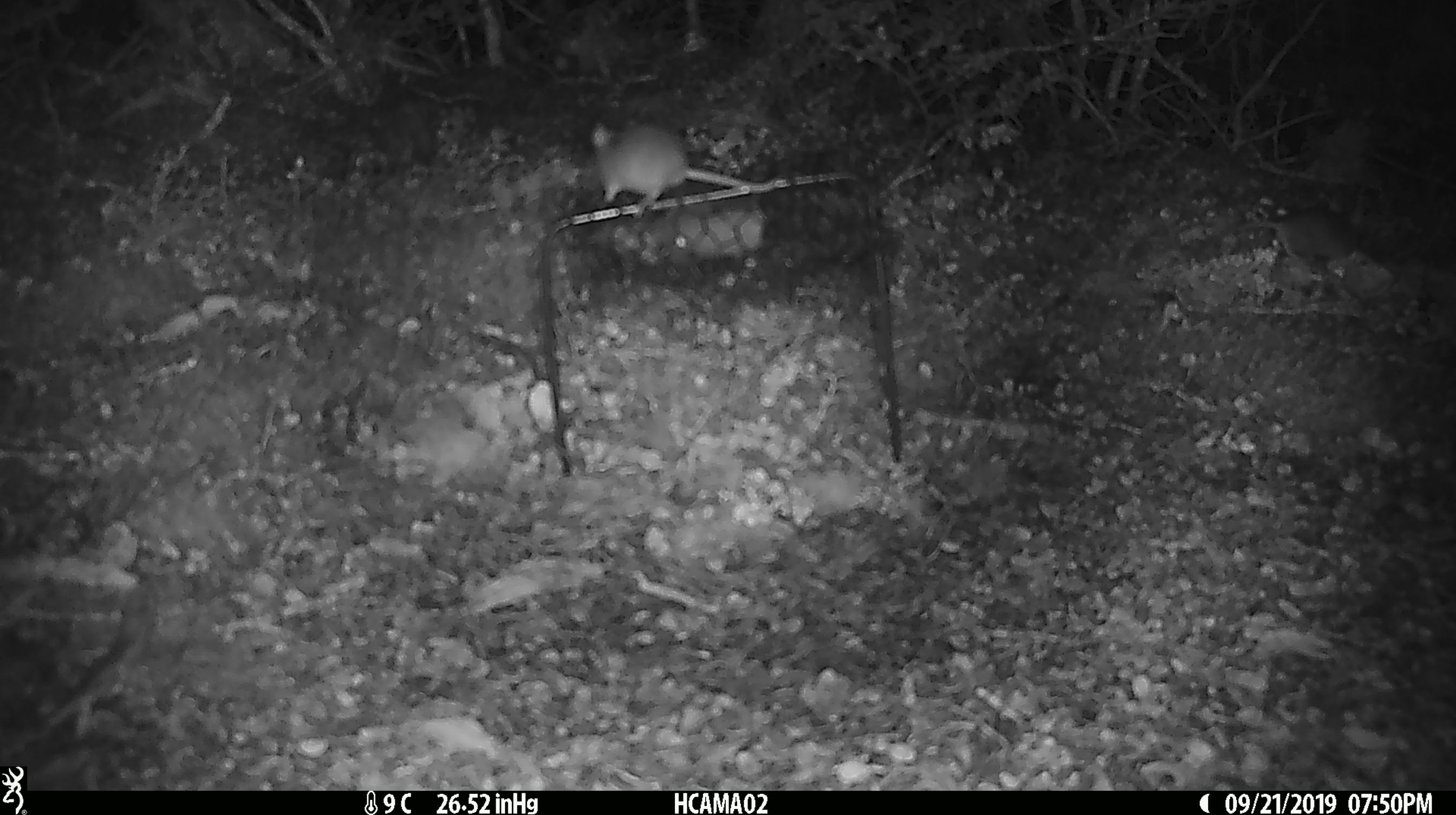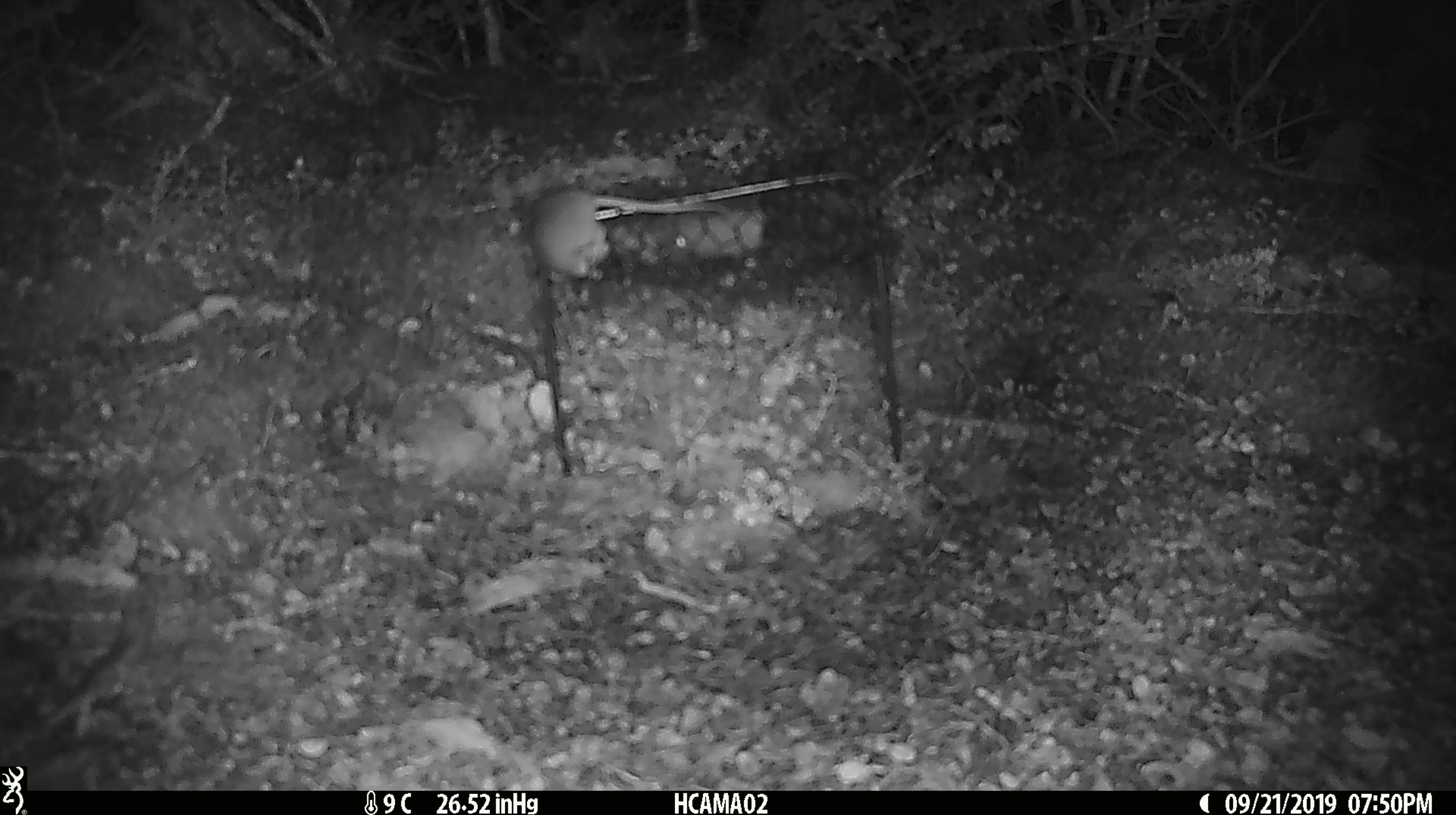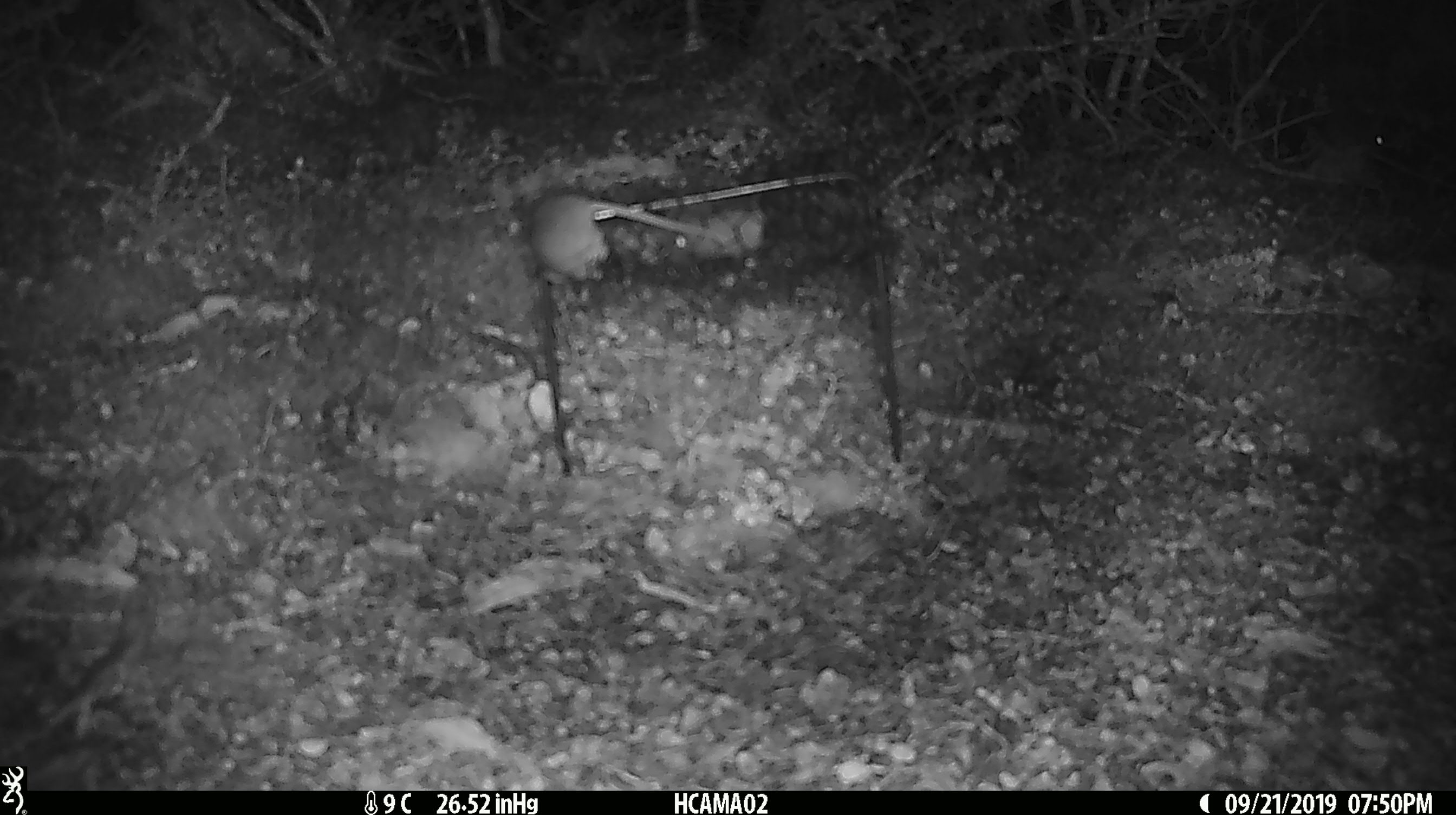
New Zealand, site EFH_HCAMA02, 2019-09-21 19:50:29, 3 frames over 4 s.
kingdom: Animalia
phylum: Chordata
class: Mammalia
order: Rodentia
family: Muridae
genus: Rattus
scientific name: Rattus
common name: rat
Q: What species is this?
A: Rat (Rattus).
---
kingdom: Animalia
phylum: Chordata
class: Mammalia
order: Rodentia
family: Muridae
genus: Mus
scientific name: Mus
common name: mouse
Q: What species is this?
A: Mouse (Mus).